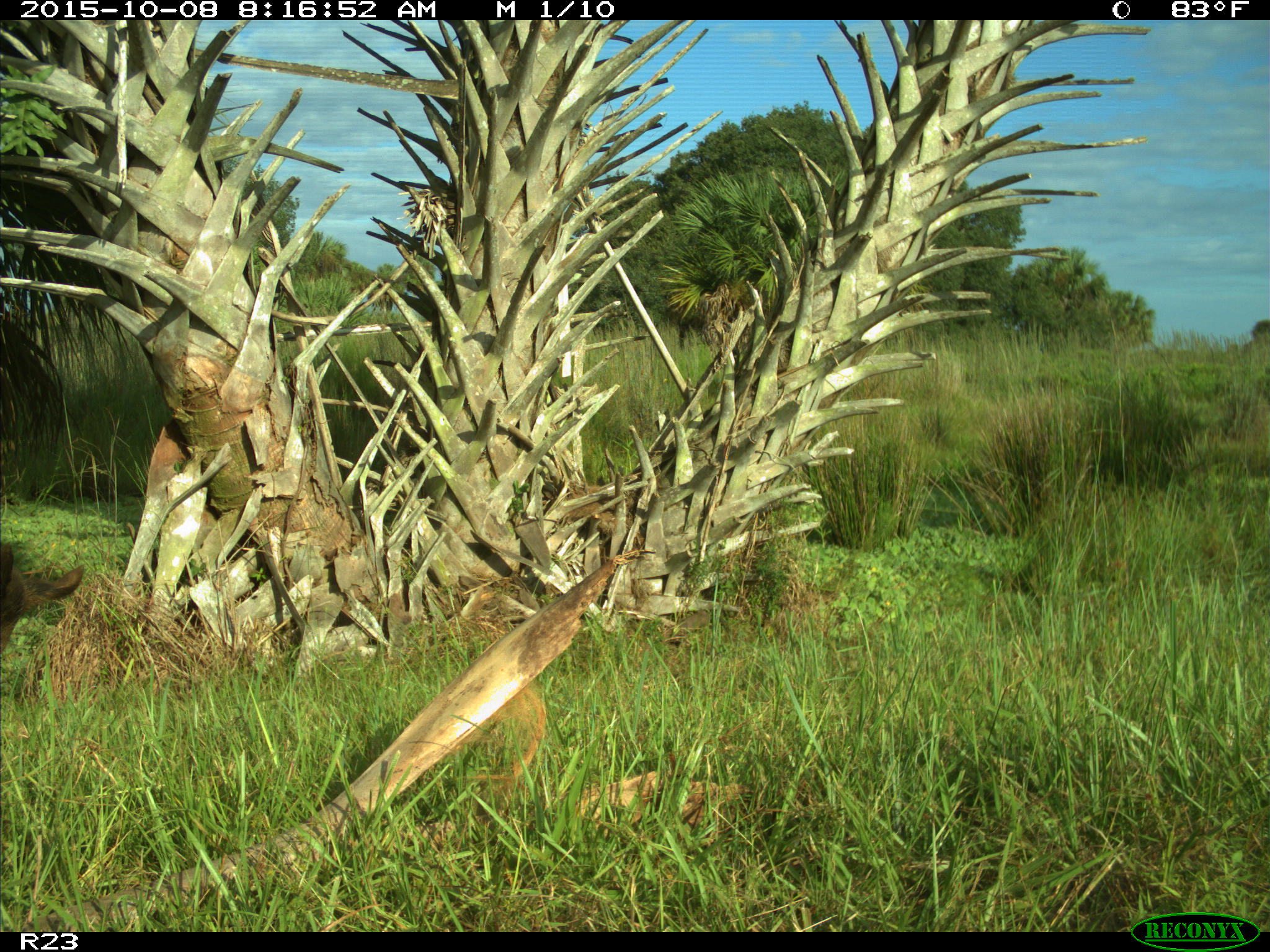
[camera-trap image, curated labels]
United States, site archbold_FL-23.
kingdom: Animalia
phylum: Chordata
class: Mammalia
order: Artiodactyla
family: Suidae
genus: Sus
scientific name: Sus scrofa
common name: wild boar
Sus scrofa (wild boar).